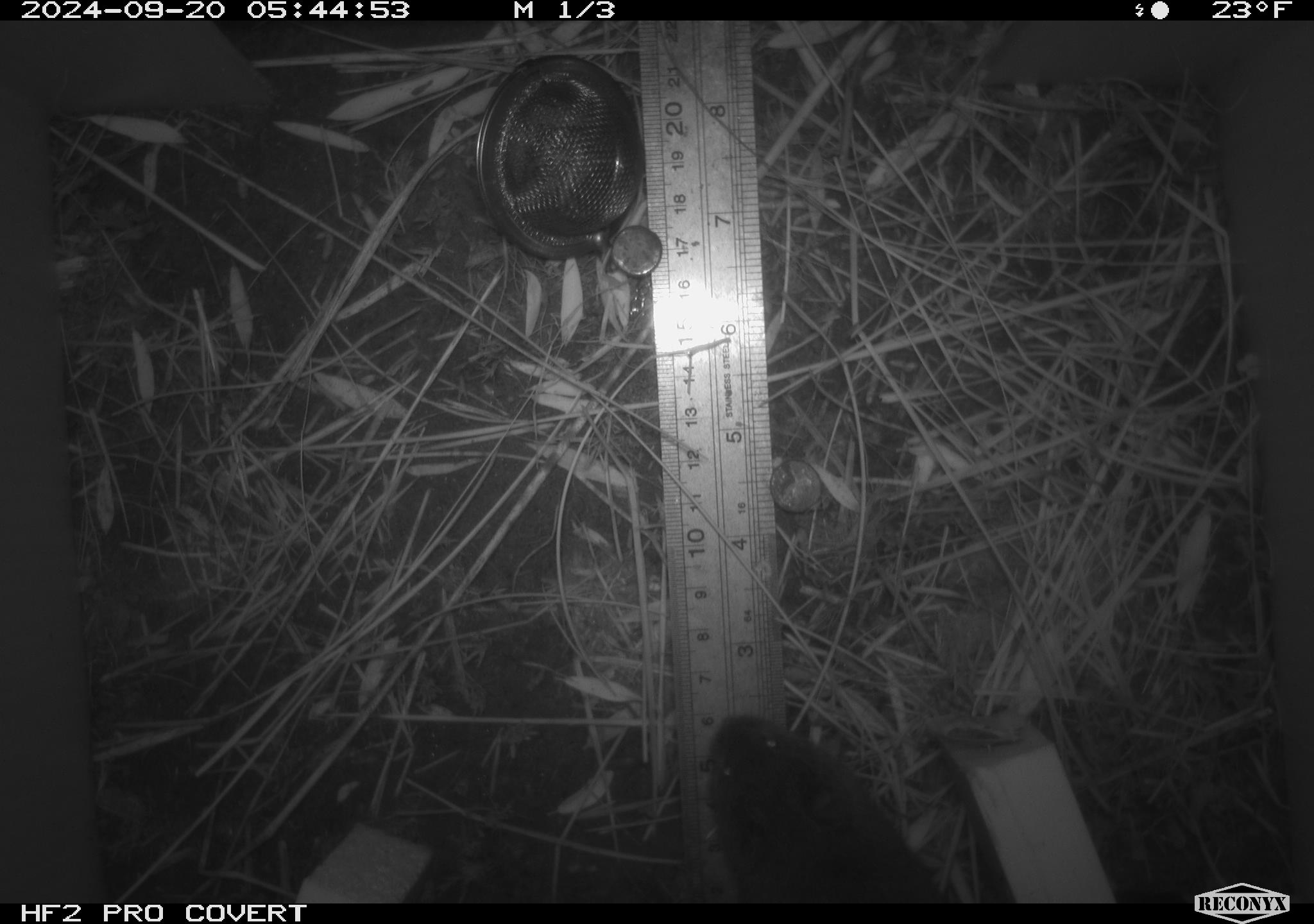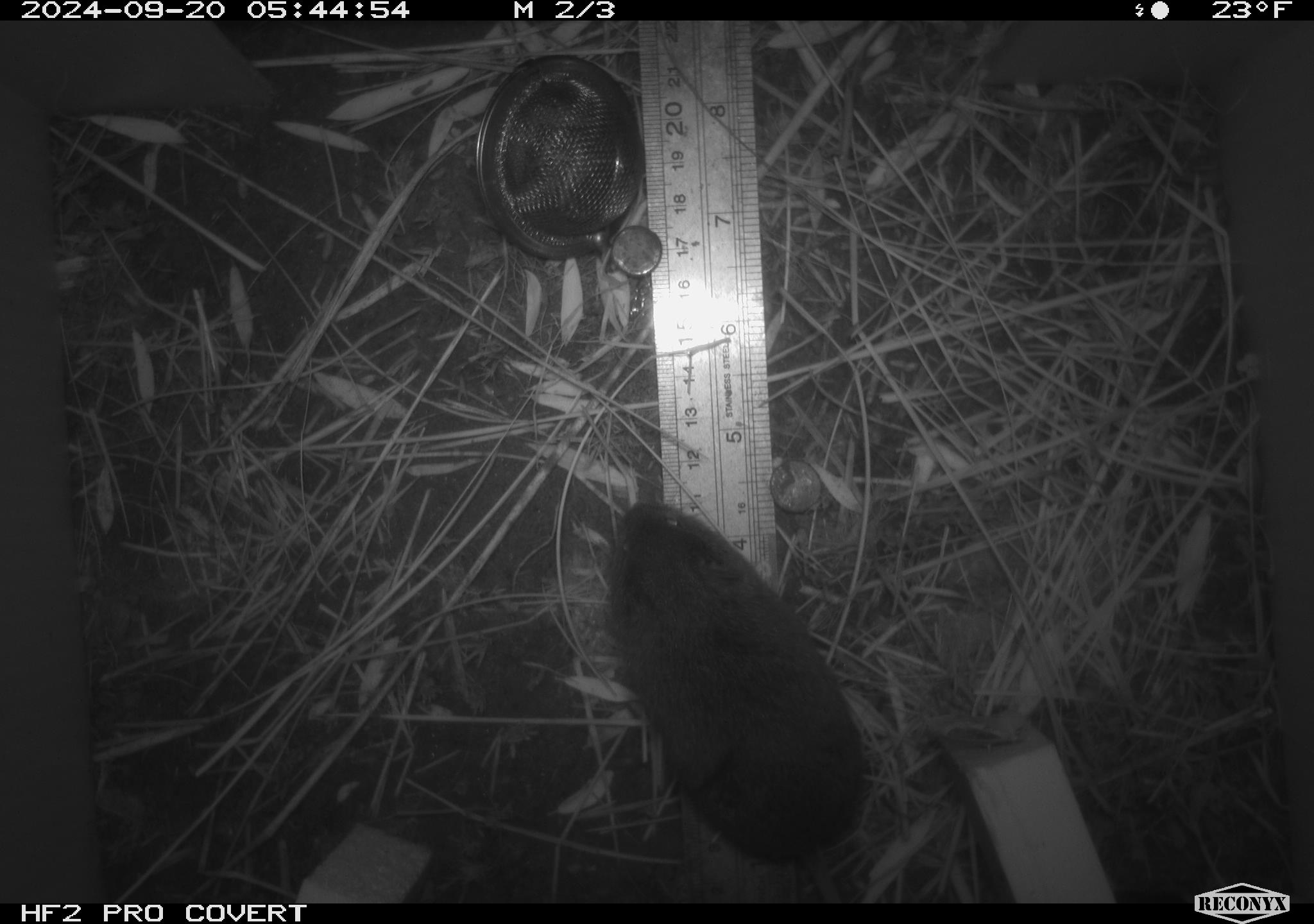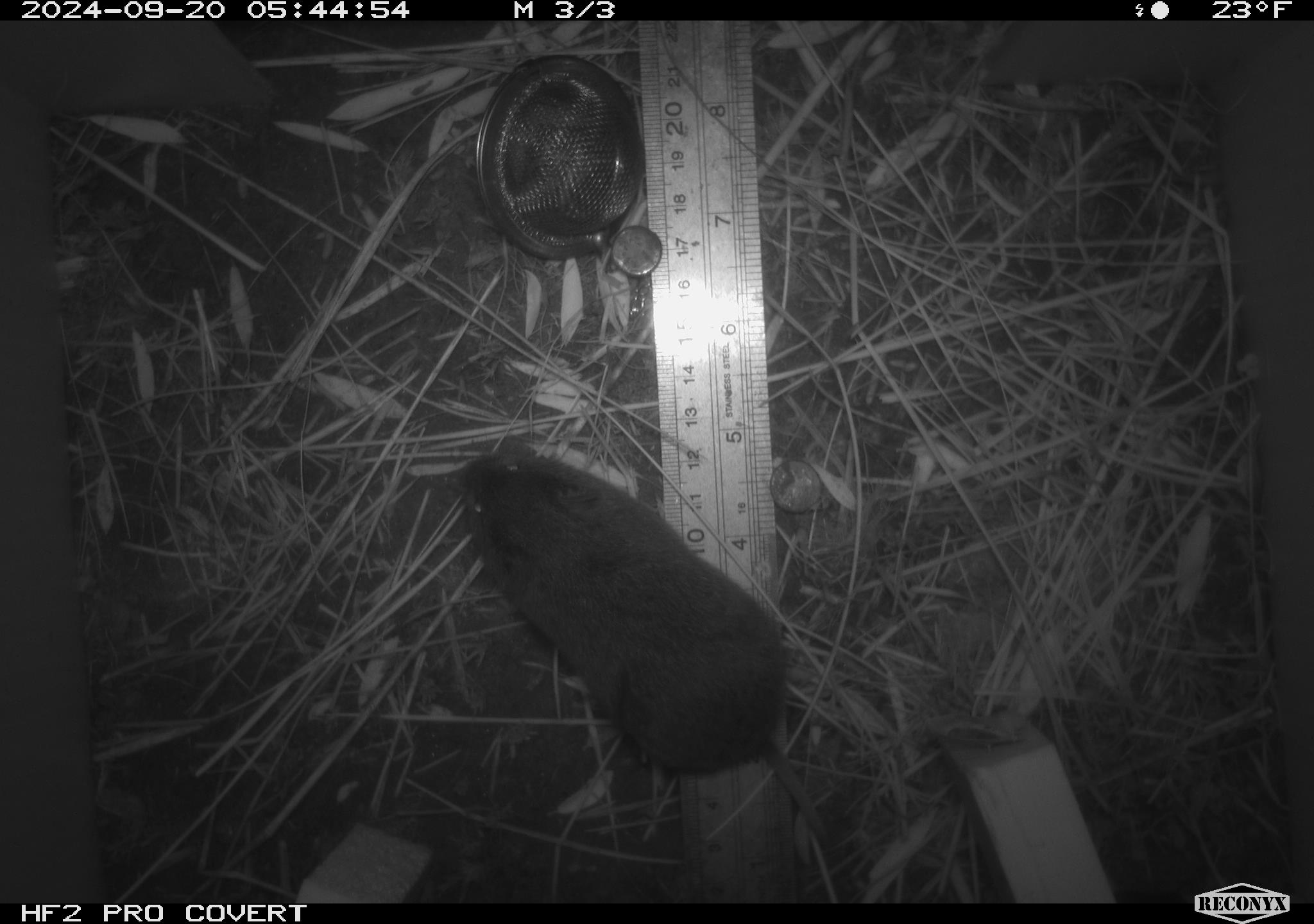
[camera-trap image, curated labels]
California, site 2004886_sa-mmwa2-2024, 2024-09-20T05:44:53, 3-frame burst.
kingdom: Animalia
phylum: Chordata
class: Mammalia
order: Rodentia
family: Cricetidae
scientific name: Arvicolinae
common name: voles, lemmings, and muskrats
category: arvicolinae subfamily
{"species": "arvicolinae subfamily (voles, lemmings, and muskrats) (Arvicolinae)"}